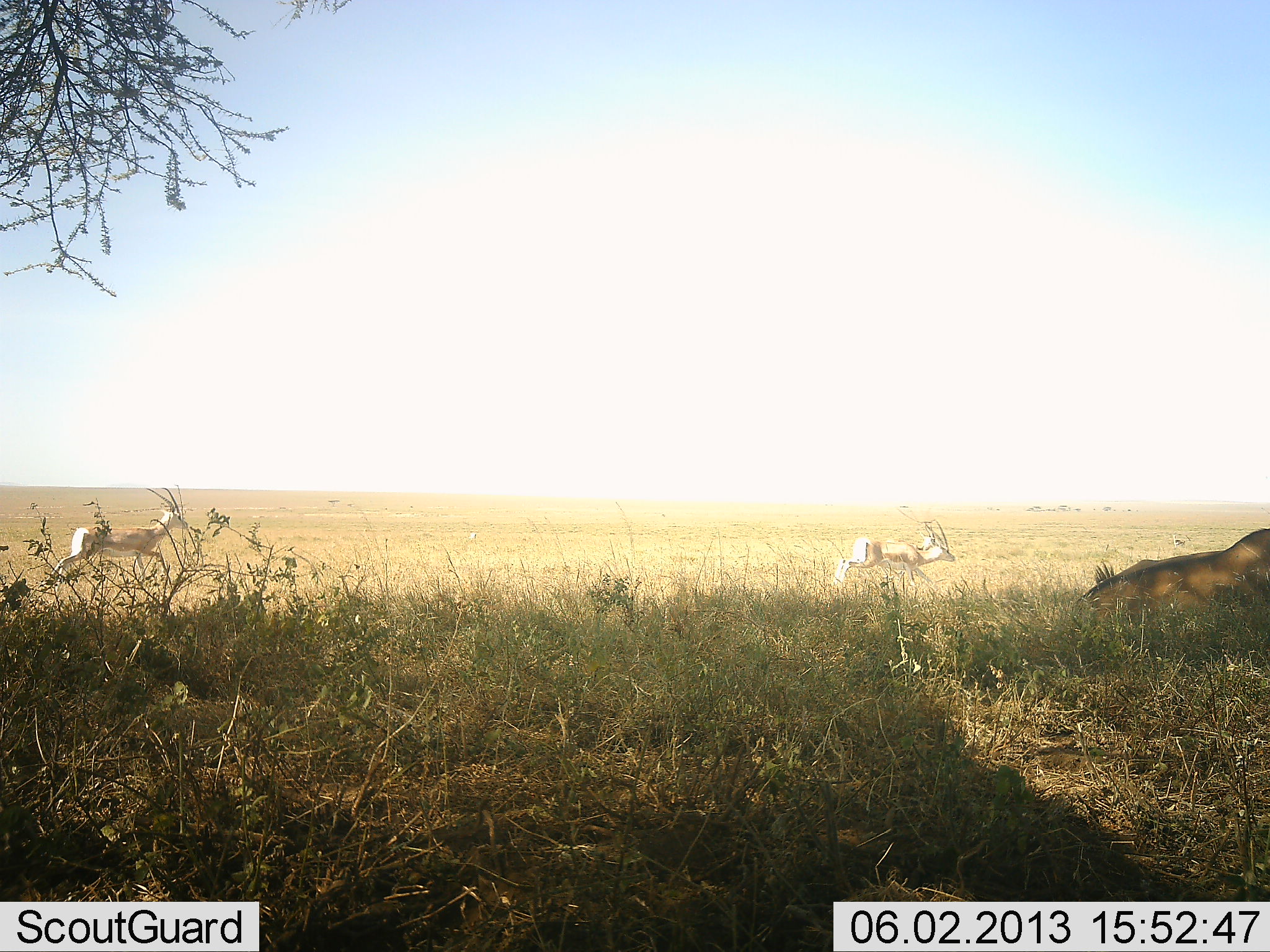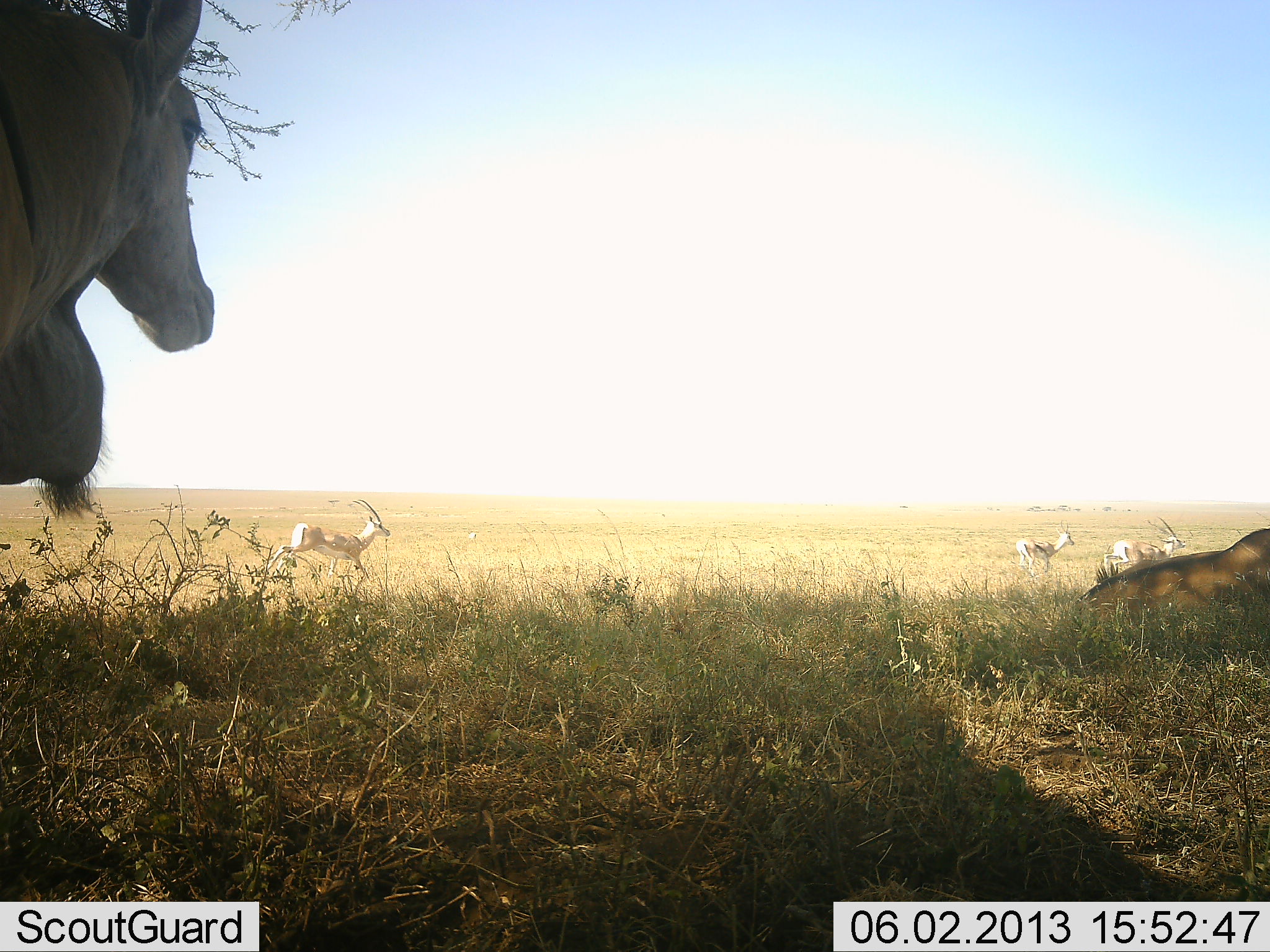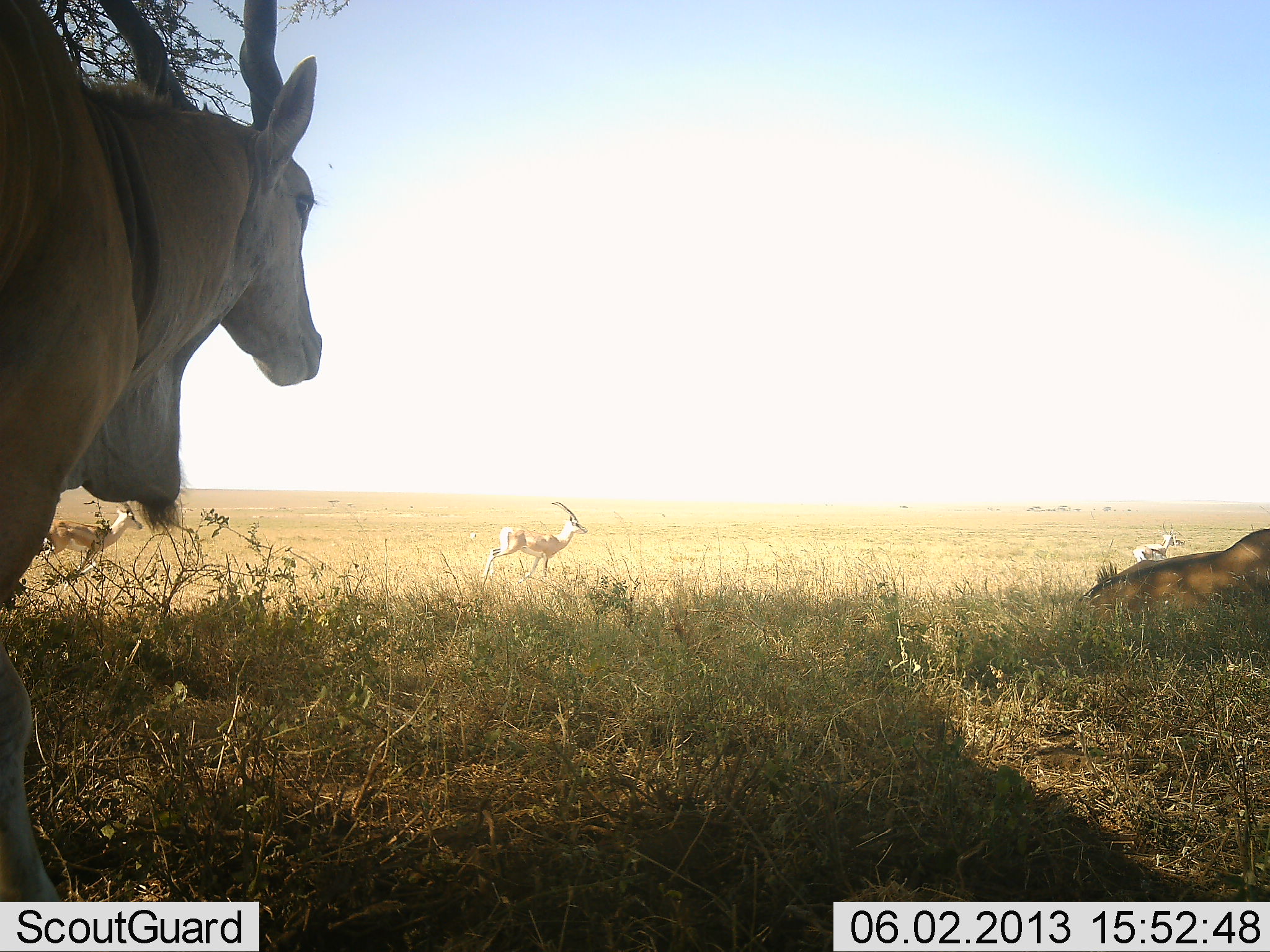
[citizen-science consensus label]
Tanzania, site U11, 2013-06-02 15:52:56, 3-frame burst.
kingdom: Animalia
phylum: Chordata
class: Mammalia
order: Artiodactyla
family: Bovidae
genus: Tragelaphus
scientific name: Tragelaphus oryx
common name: eland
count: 2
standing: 48%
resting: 48%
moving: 52%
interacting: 0%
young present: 0%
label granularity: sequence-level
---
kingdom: Animalia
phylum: Chordata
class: Mammalia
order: Artiodactyla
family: Bovidae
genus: Nanger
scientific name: Nanger granti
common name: grant's gazelle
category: gazellegrants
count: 4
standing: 17%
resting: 0%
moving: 87%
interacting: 0%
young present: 4%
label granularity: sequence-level